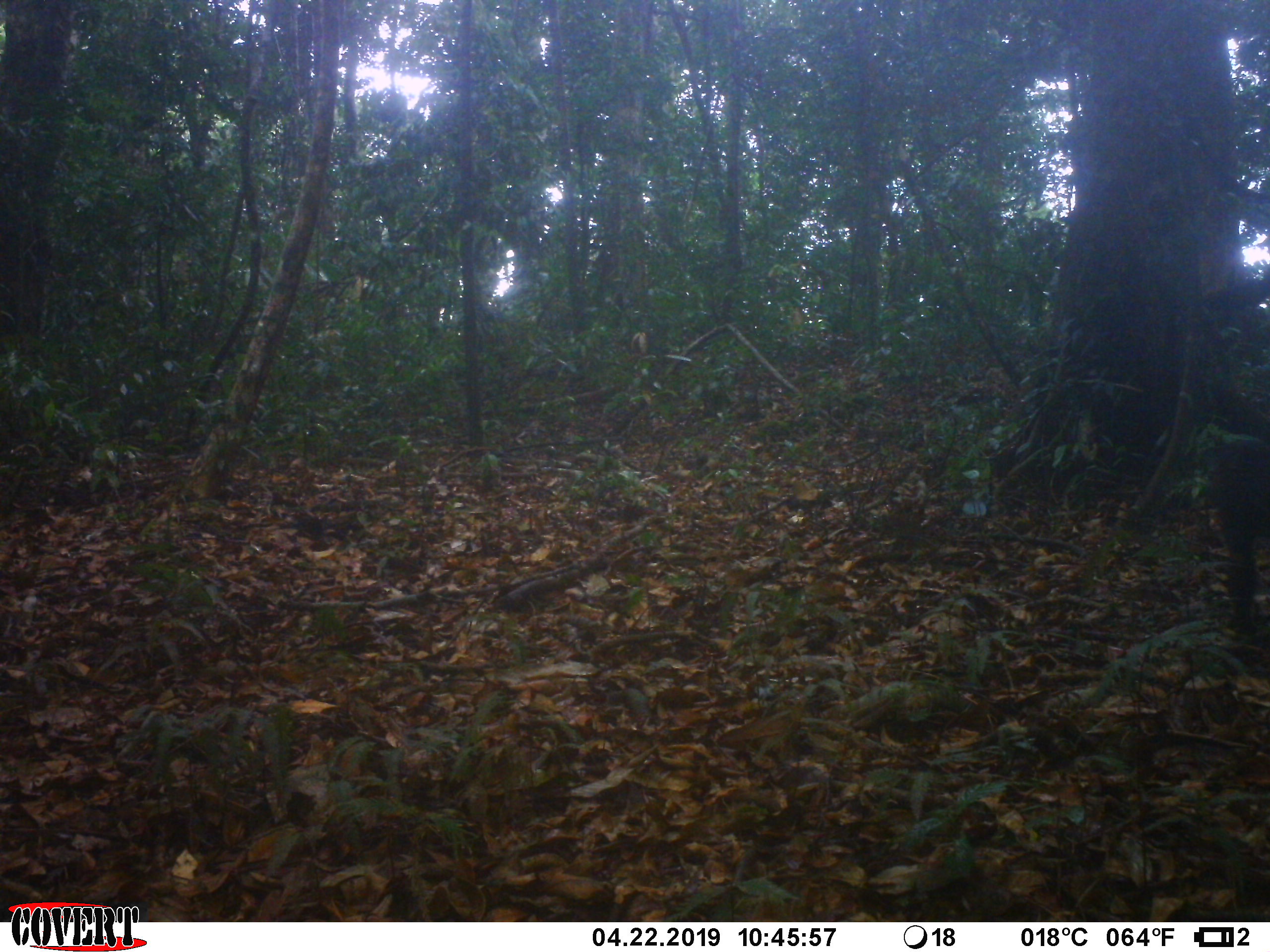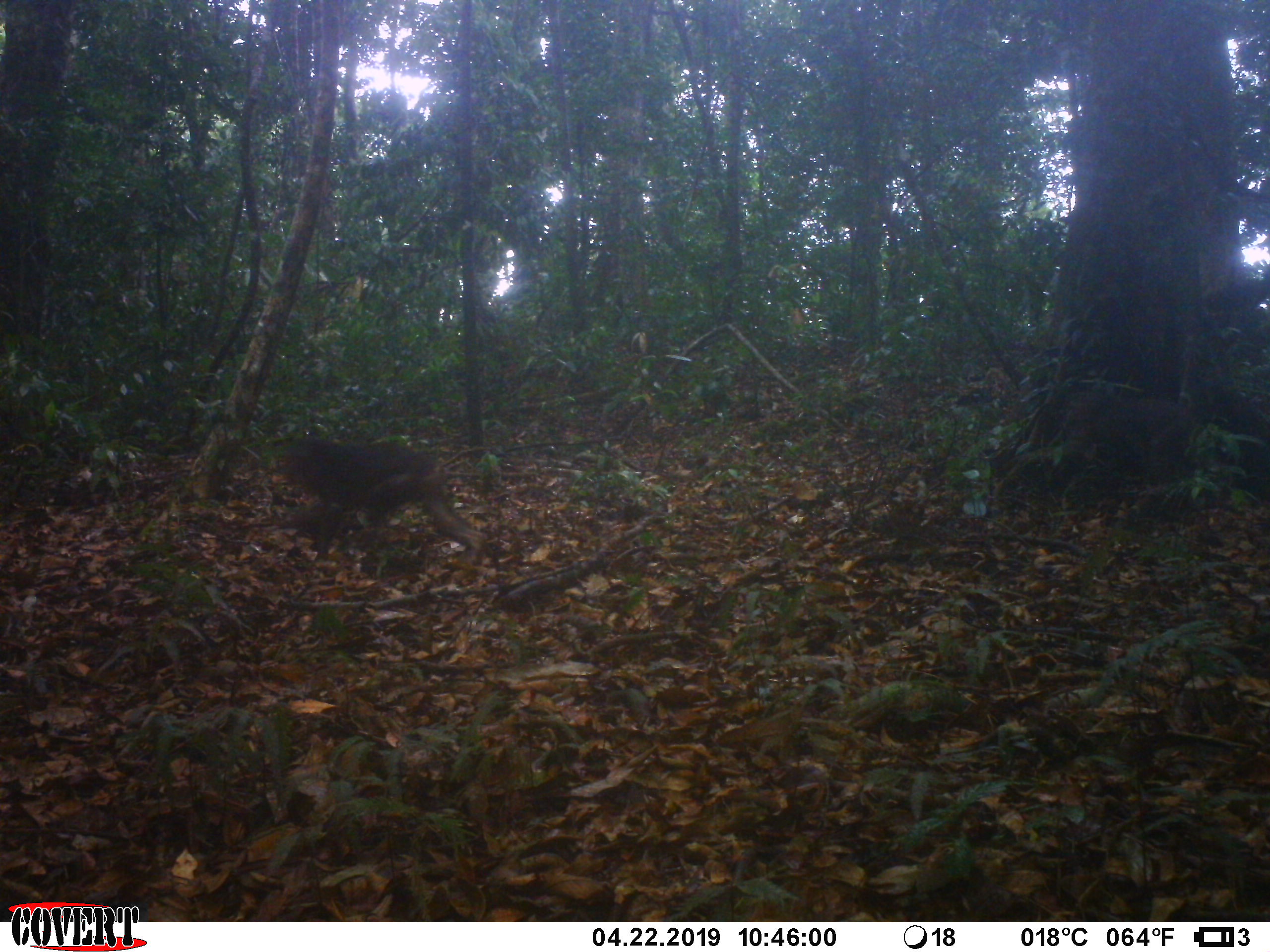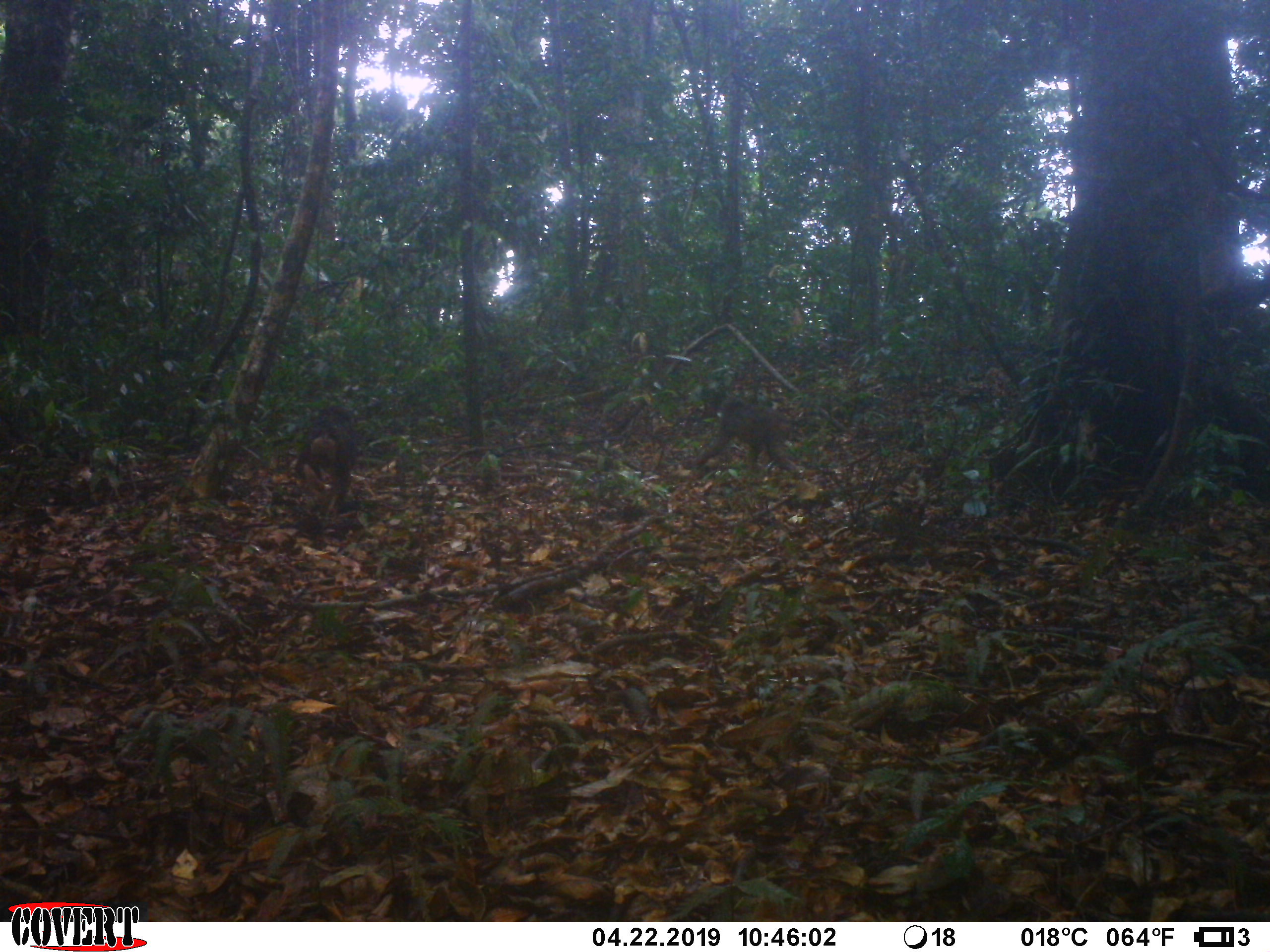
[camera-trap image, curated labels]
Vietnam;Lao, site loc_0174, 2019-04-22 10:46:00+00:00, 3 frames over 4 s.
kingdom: Animalia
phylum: Chordata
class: Mammalia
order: Primates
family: Cercopithecidae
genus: Macaca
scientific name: Macaca arctoides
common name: stump-tailed macaque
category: stump tailed macaque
Stump tailed macaque (stump-tailed macaque) (Macaca arctoides). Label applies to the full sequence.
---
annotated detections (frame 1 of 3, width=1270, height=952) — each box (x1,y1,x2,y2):
stump tailed macaque: (1198,372,1268,632)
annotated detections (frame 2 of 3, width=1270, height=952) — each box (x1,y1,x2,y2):
stump tailed macaque: (273,433,489,569); (992,385,1203,507)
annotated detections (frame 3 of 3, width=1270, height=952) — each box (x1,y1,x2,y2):
stump tailed macaque: (680,396,805,481); (293,403,360,520)